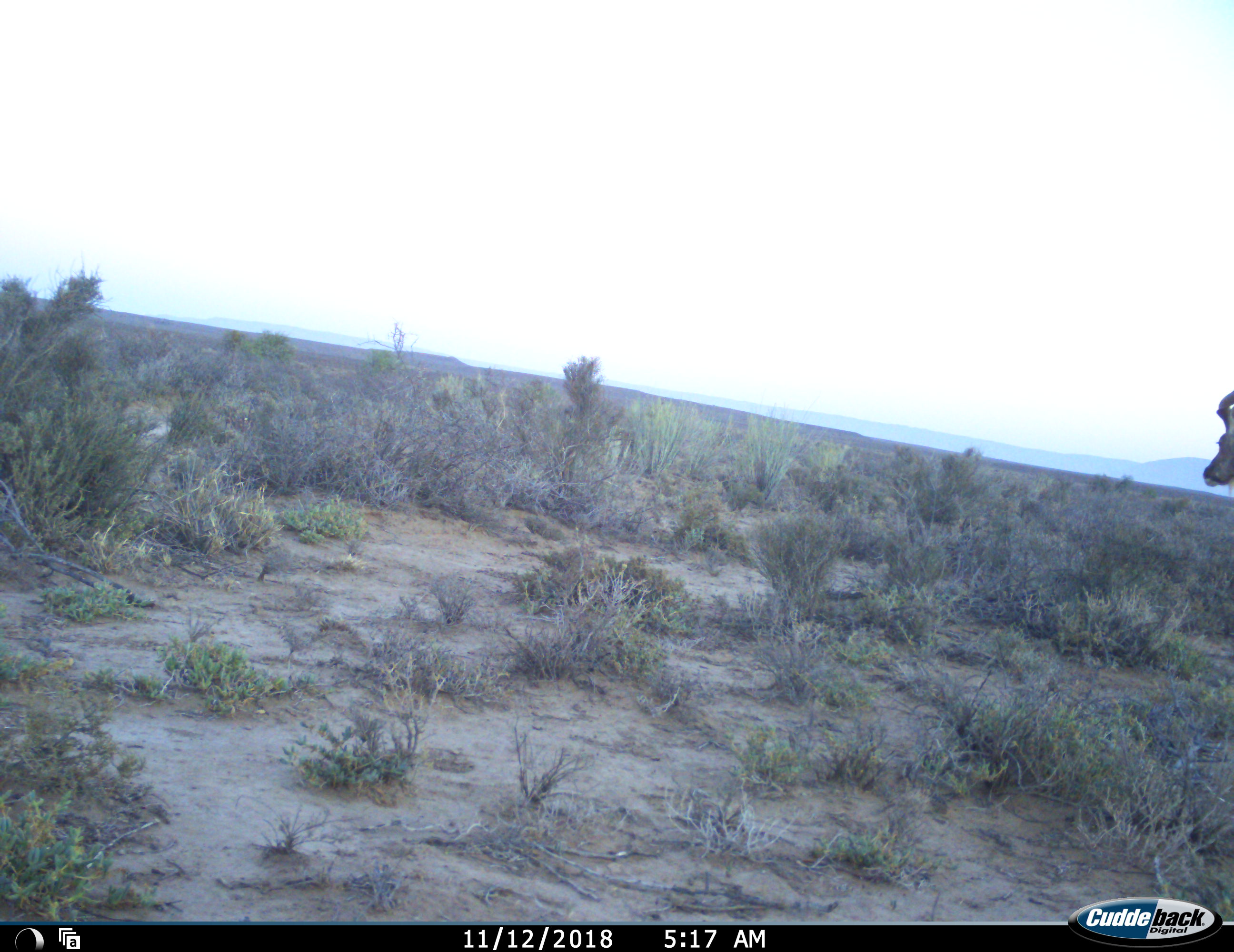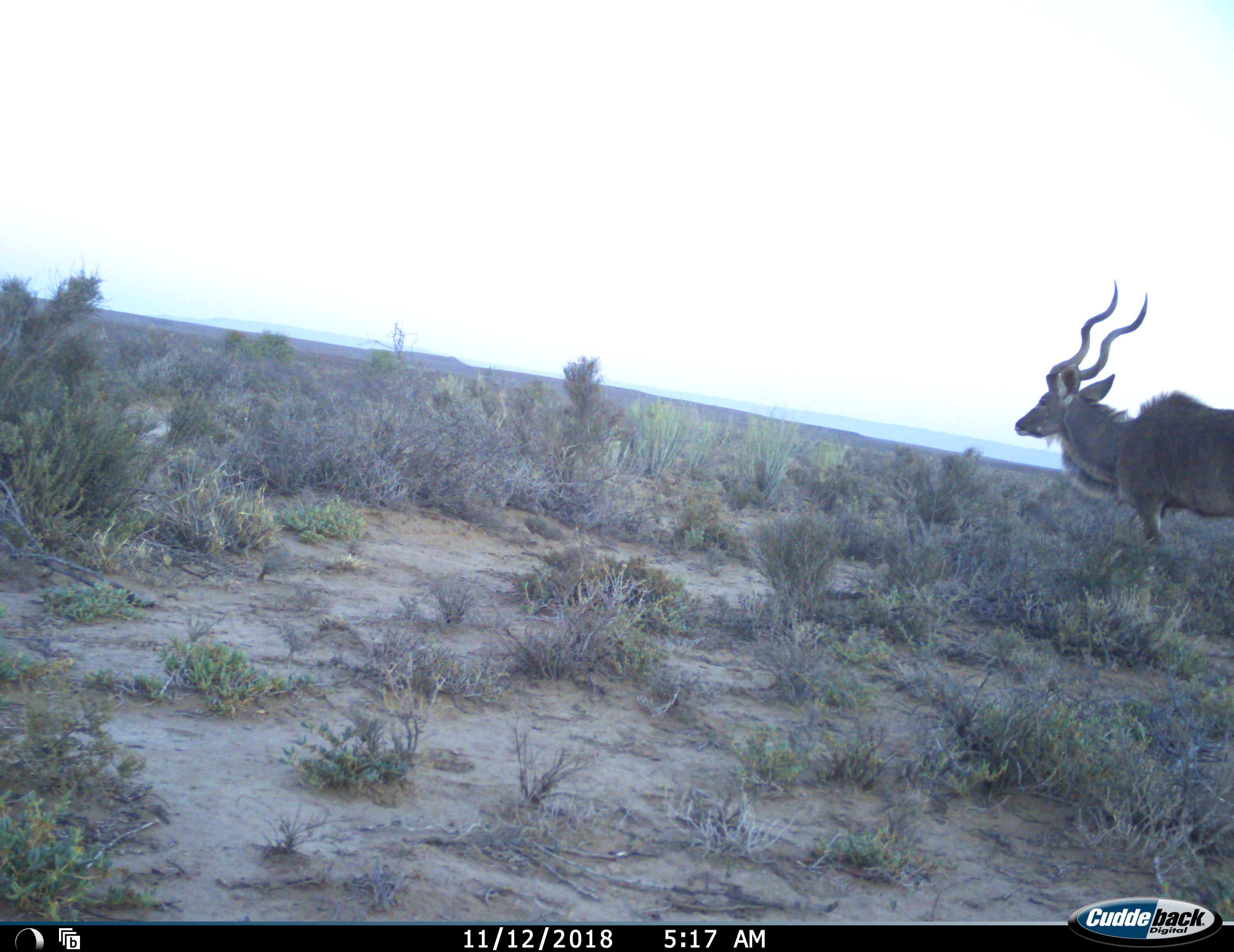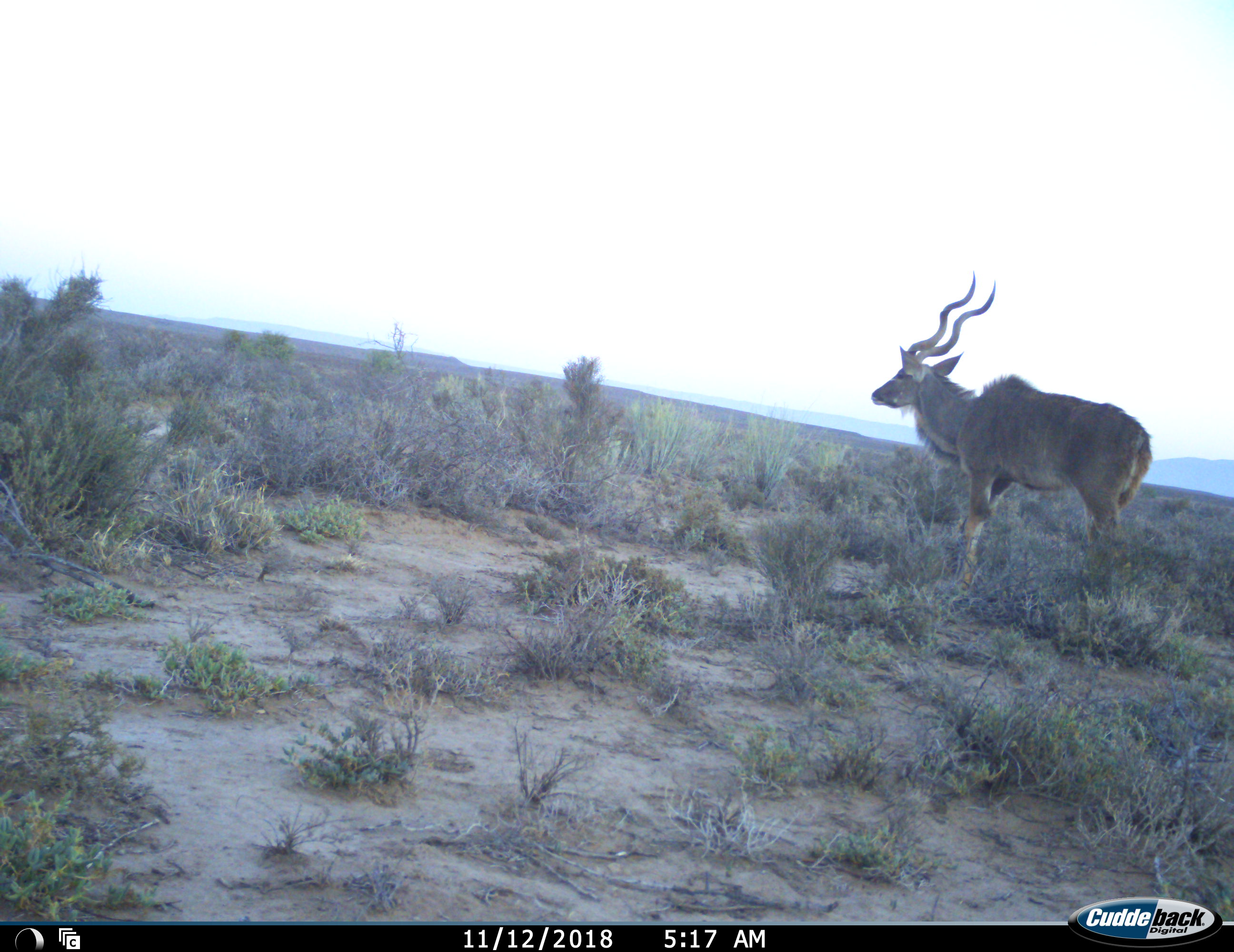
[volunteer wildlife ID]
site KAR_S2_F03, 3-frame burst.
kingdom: Animalia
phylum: Chordata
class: Mammalia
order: Artiodactyla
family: Bovidae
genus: Tragelaphus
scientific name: Tragelaphus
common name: kudu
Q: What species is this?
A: Kudu (Tragelaphus).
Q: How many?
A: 1.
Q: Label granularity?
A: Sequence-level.